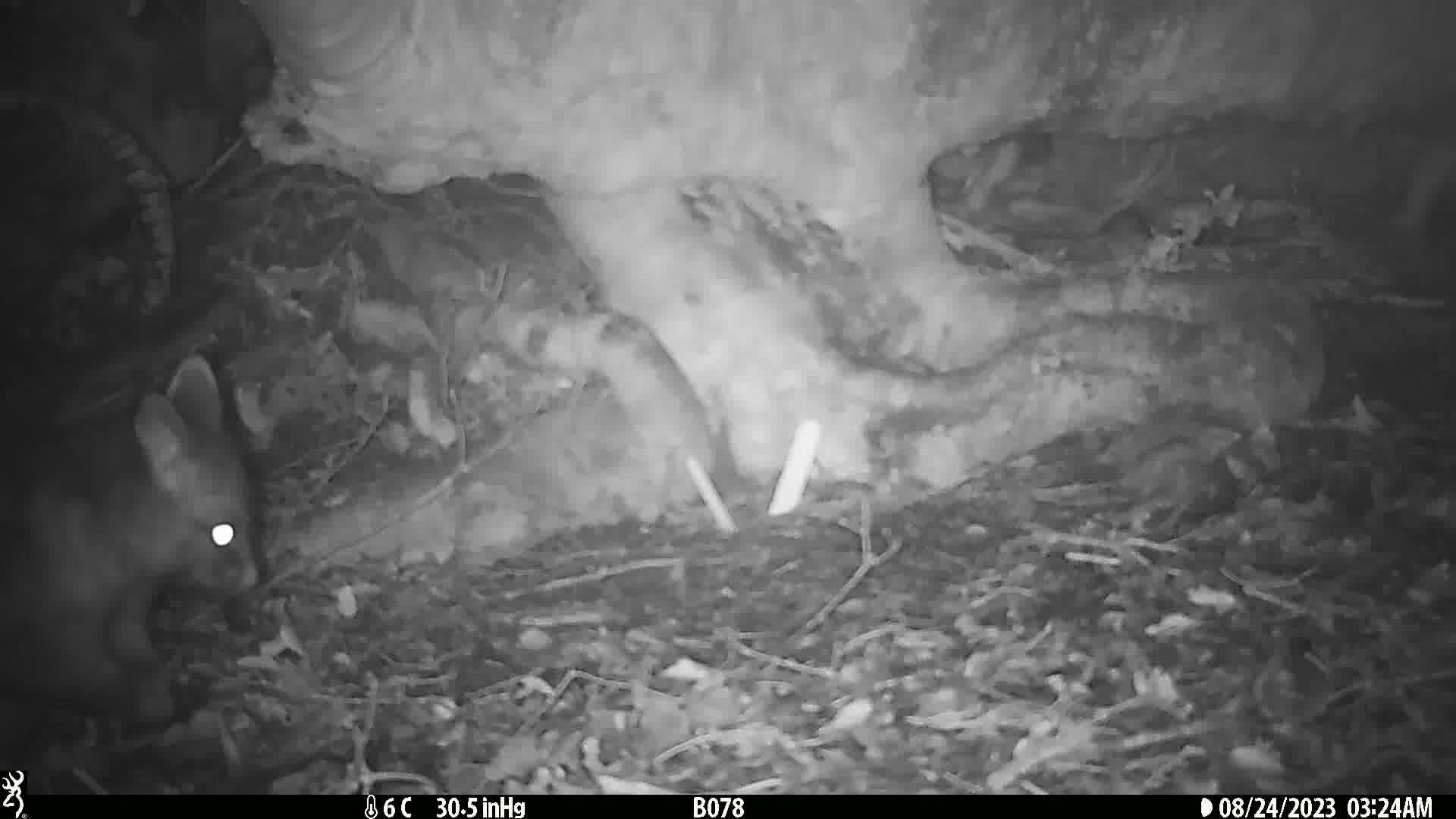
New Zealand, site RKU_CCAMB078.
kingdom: Animalia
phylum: Chordata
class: Mammalia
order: Diprotodontia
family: Phalangeridae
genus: Trichosurus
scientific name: Trichosurus vulpecula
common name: common brushtail possum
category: possum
Possum (common brushtail possum) (Trichosurus vulpecula).